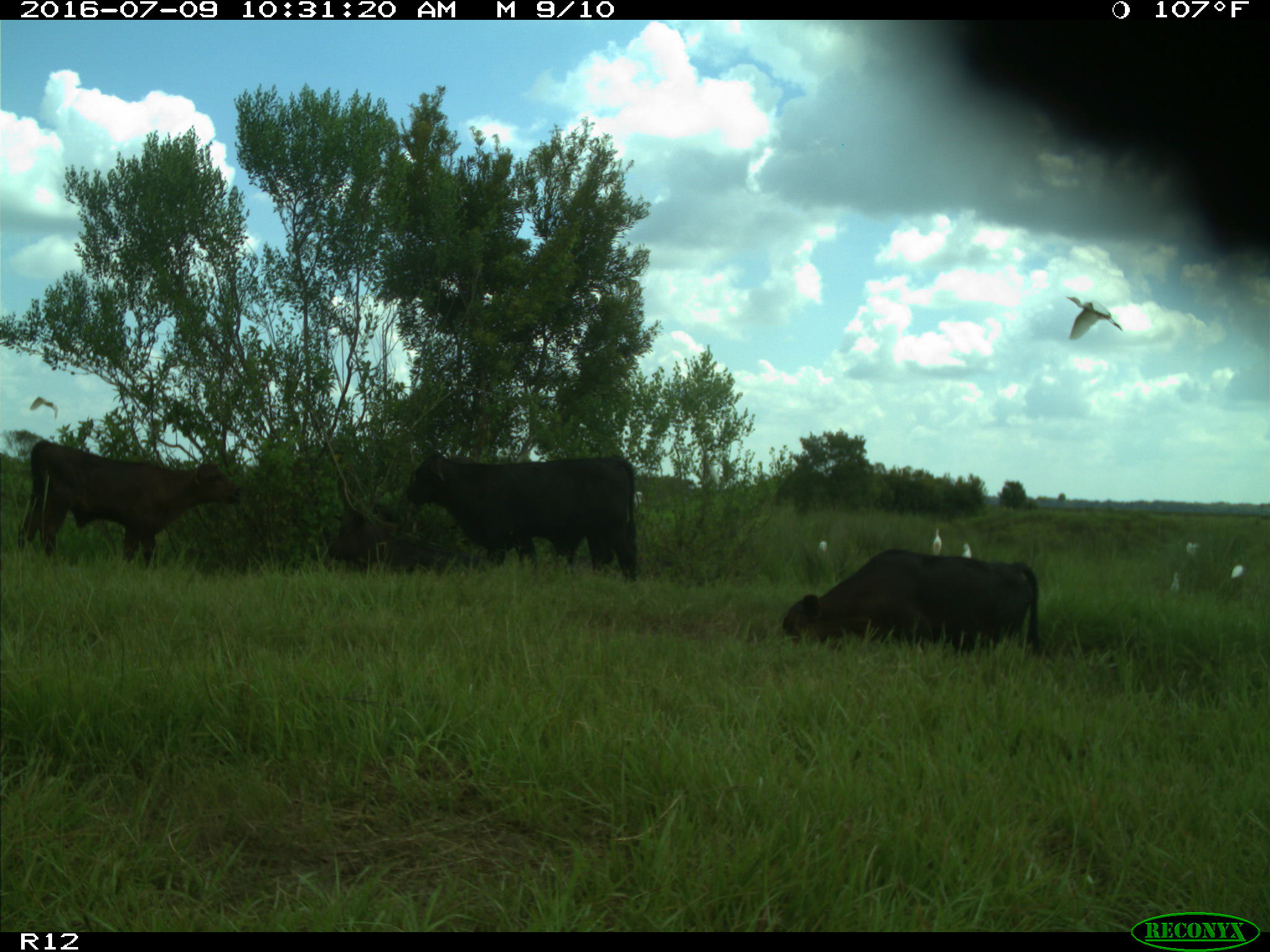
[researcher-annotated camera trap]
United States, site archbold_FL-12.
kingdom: Animalia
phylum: Chordata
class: Mammalia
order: Artiodactyla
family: Bovidae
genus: Bos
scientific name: Bos taurus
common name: domestic cow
Bos taurus (domestic cow).